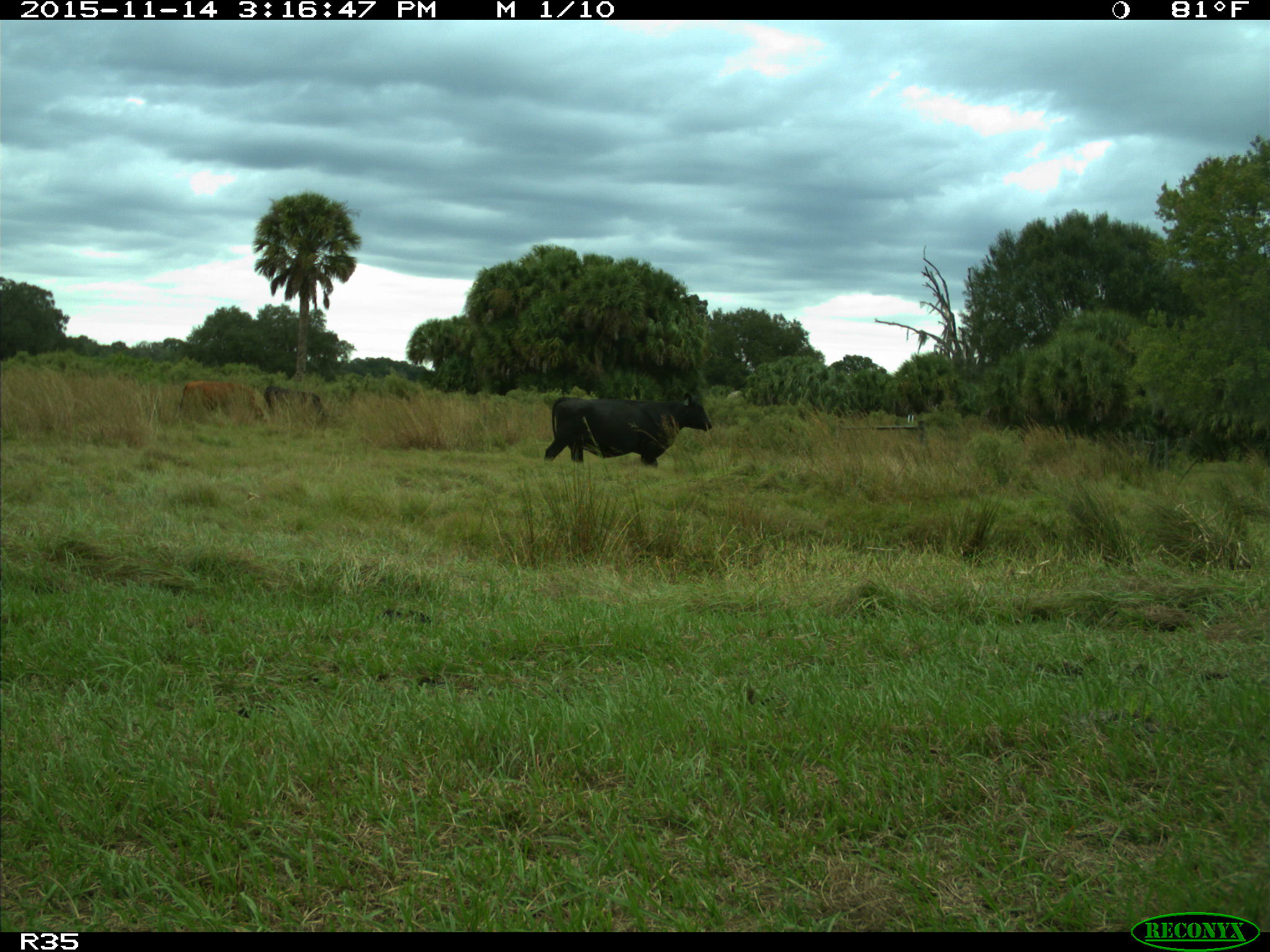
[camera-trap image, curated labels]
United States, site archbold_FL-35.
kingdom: Animalia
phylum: Chordata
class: Mammalia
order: Artiodactyla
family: Bovidae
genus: Bos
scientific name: Bos taurus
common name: domestic cow